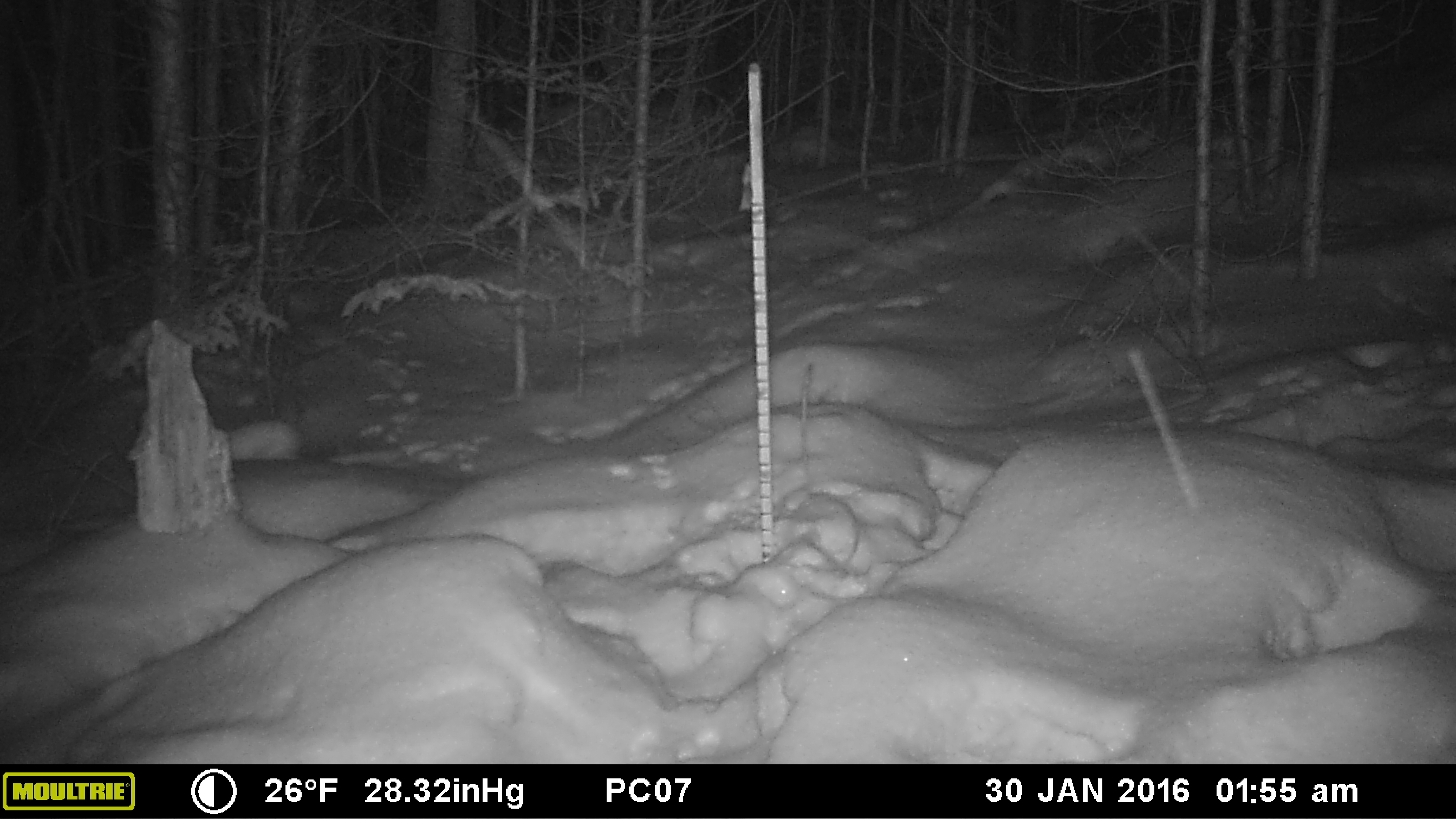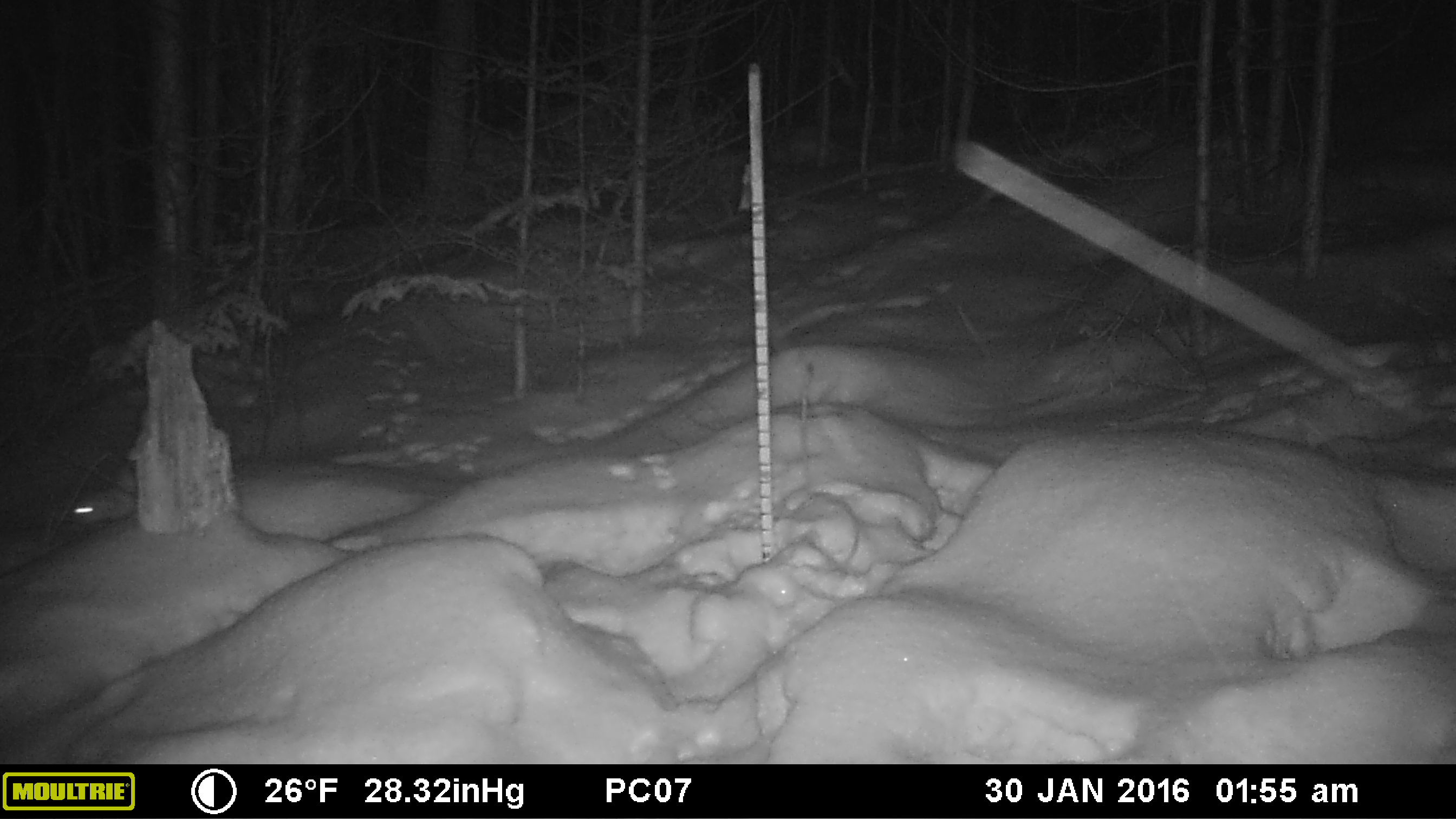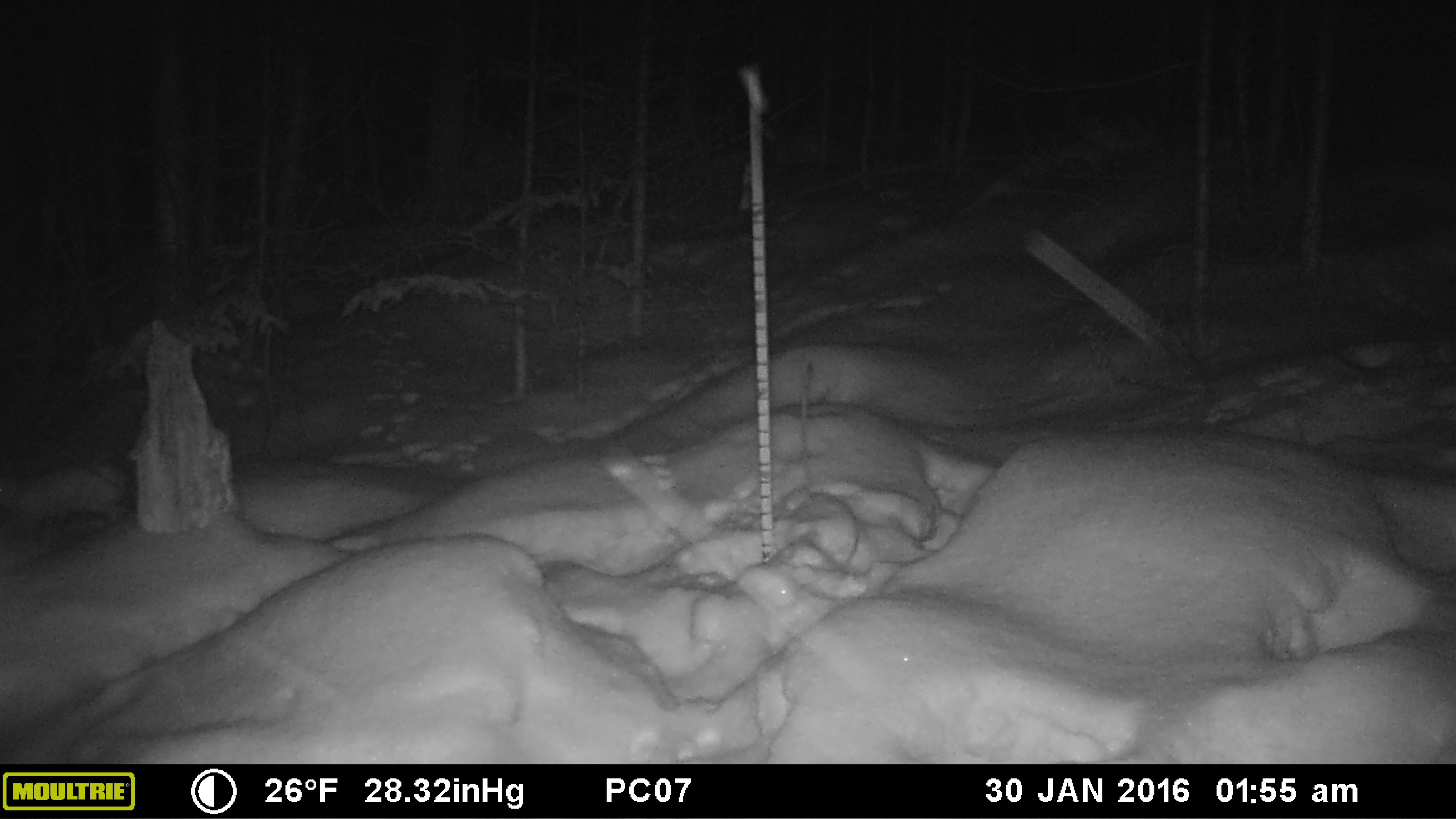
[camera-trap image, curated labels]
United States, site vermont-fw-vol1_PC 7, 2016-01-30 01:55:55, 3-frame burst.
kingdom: Animalia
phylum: Chordata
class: Mammalia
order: Lagomorpha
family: Leporidae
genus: Lepus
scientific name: Lepus americanus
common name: snowshoe hare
Snowshoe hare (Lepus americanus).